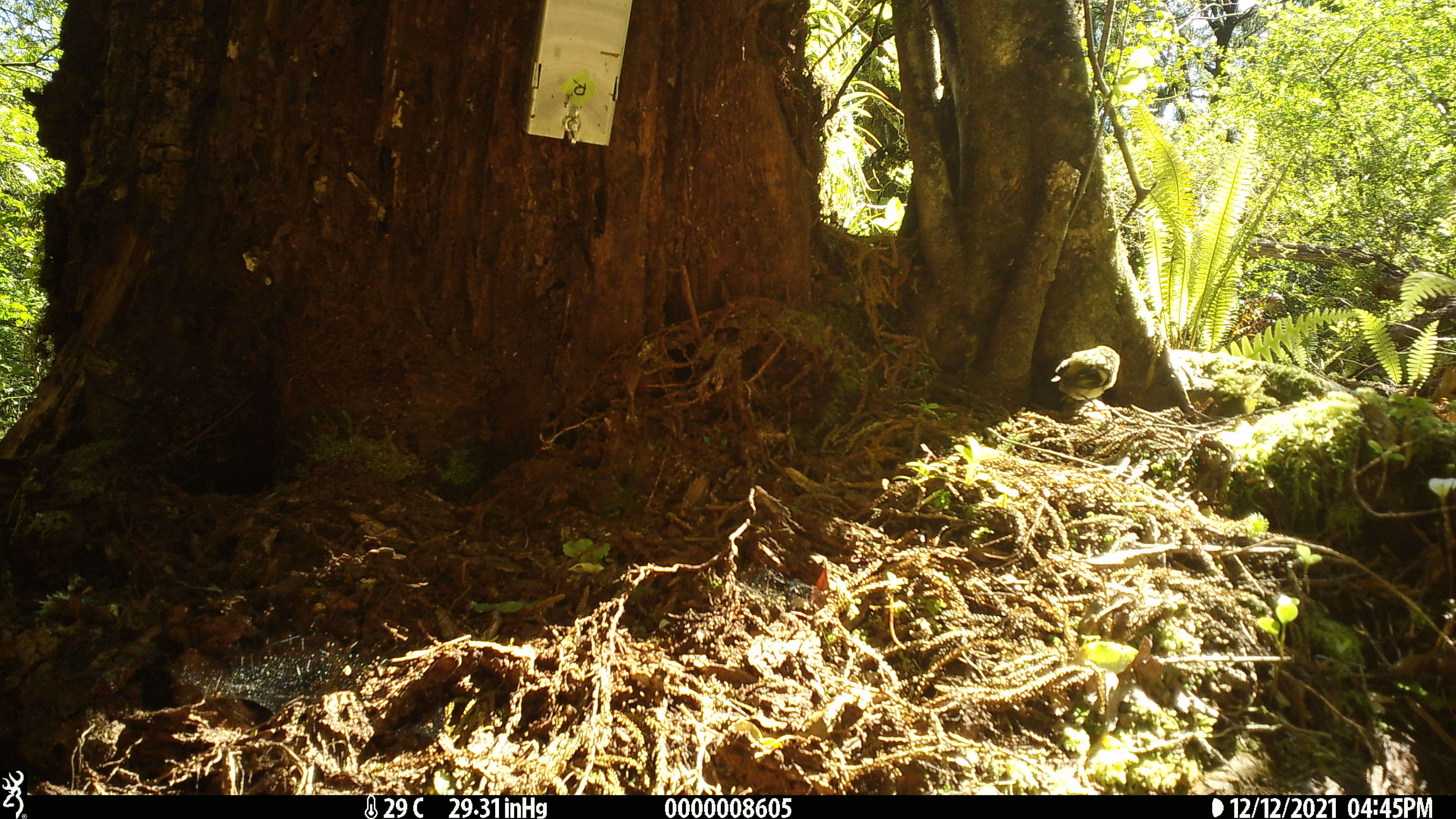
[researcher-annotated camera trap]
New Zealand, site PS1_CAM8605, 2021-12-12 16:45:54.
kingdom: Animalia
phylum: Chordata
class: Aves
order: Passeriformes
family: Acanthisittidae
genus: Acanthisitta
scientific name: Acanthisitta chloris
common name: rifleman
Rifleman (Acanthisitta chloris).